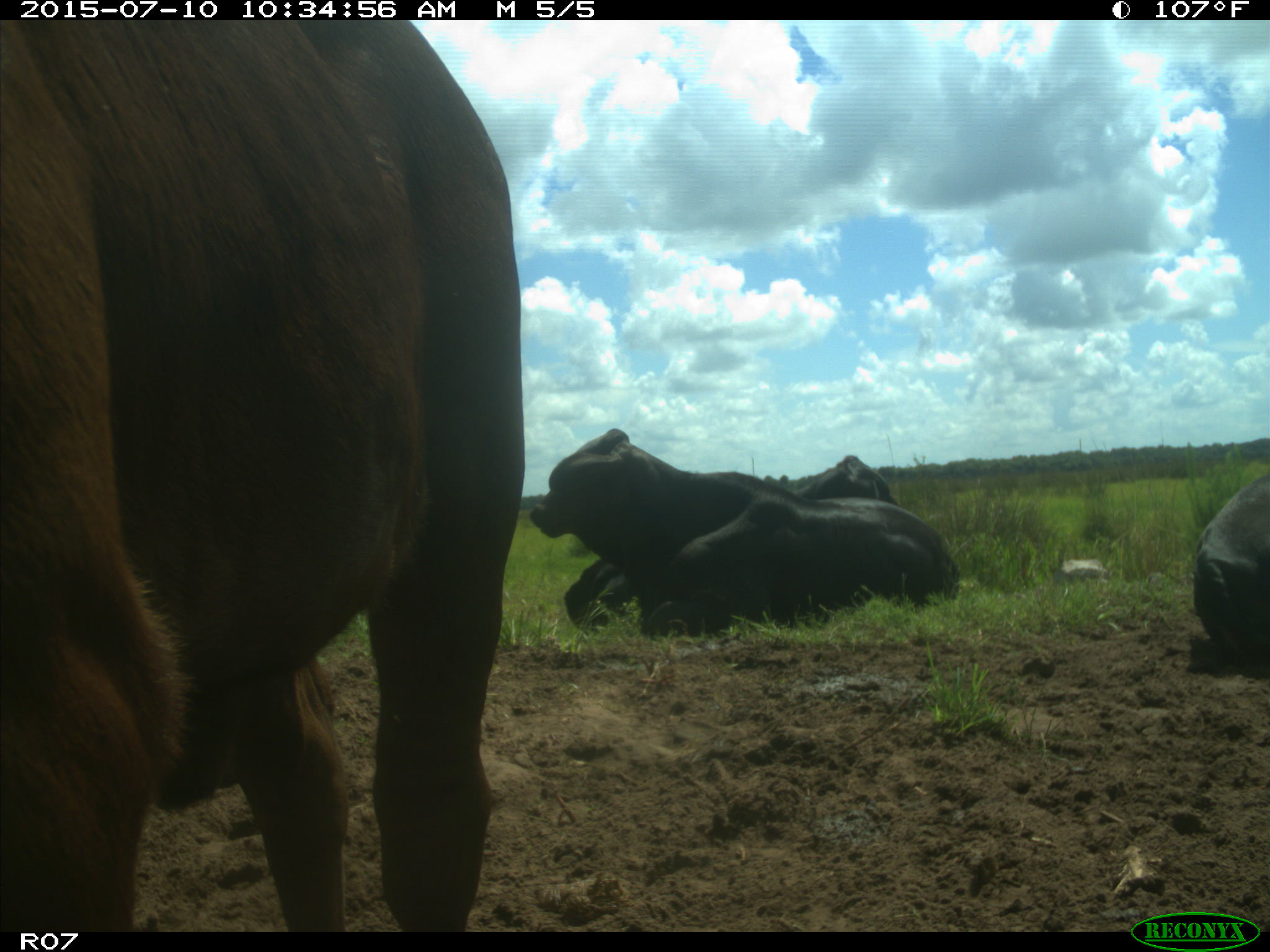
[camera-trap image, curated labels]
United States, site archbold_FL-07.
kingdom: Animalia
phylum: Chordata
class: Mammalia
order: Artiodactyla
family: Bovidae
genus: Bos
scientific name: Bos taurus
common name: domestic cow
Bos taurus (domestic cow).